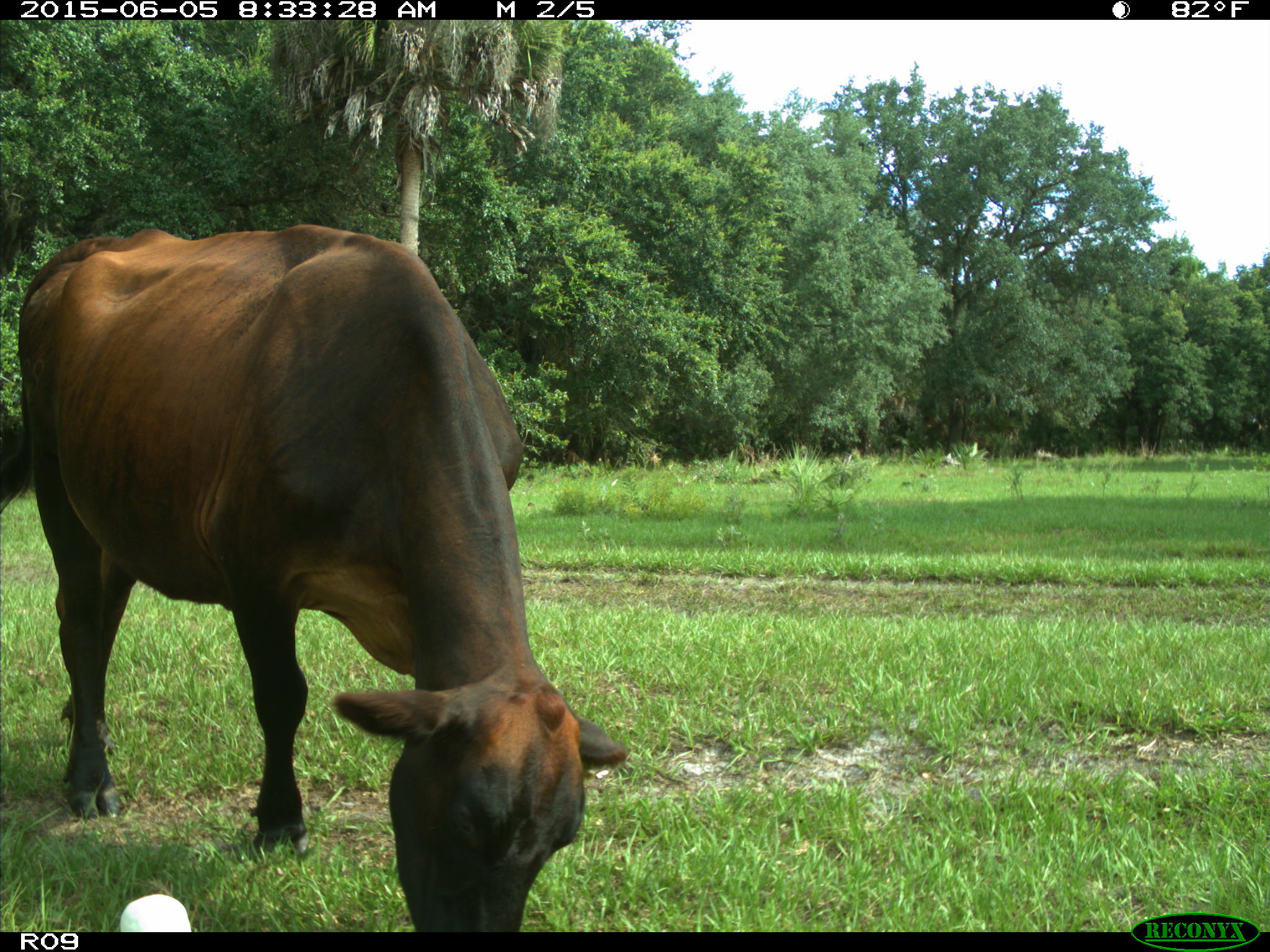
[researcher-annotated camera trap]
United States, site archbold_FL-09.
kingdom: Animalia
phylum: Chordata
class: Mammalia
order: Artiodactyla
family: Bovidae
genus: Bos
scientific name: Bos taurus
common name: domestic cow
Bos taurus (domestic cow).